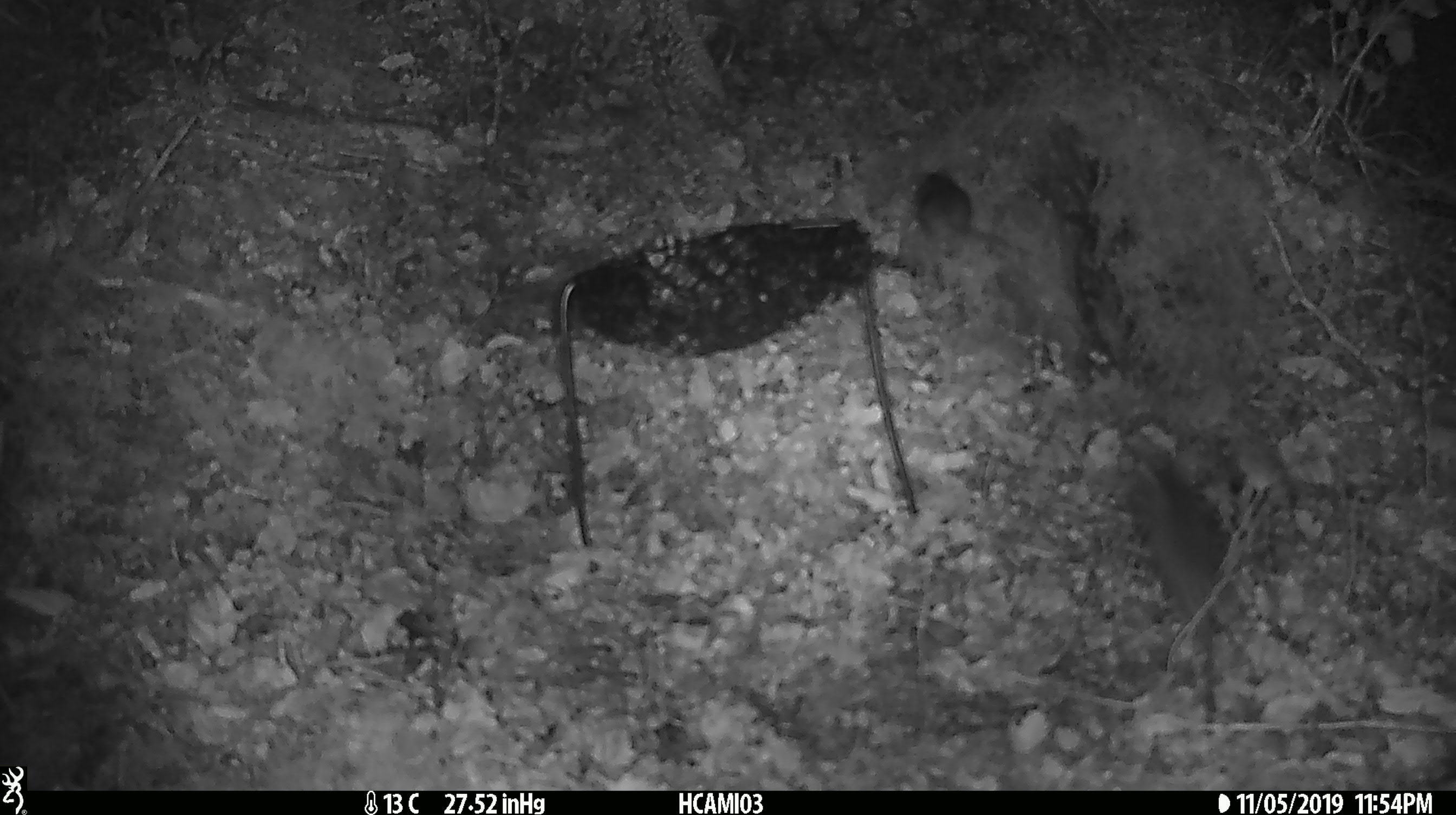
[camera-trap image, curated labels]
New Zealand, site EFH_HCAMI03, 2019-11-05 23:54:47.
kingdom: Animalia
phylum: Chordata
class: Mammalia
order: Rodentia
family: Muridae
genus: Mus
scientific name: Mus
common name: mouse